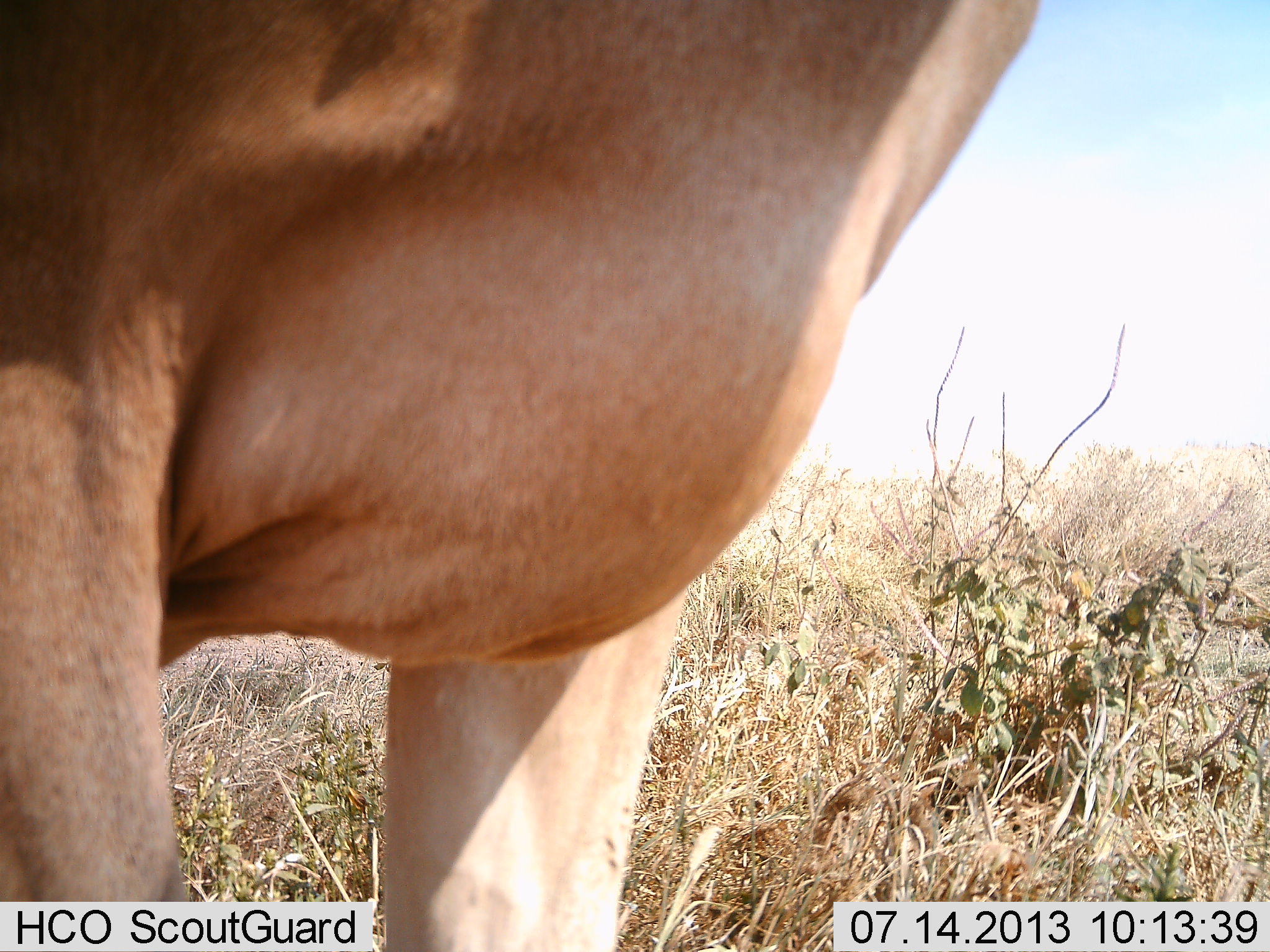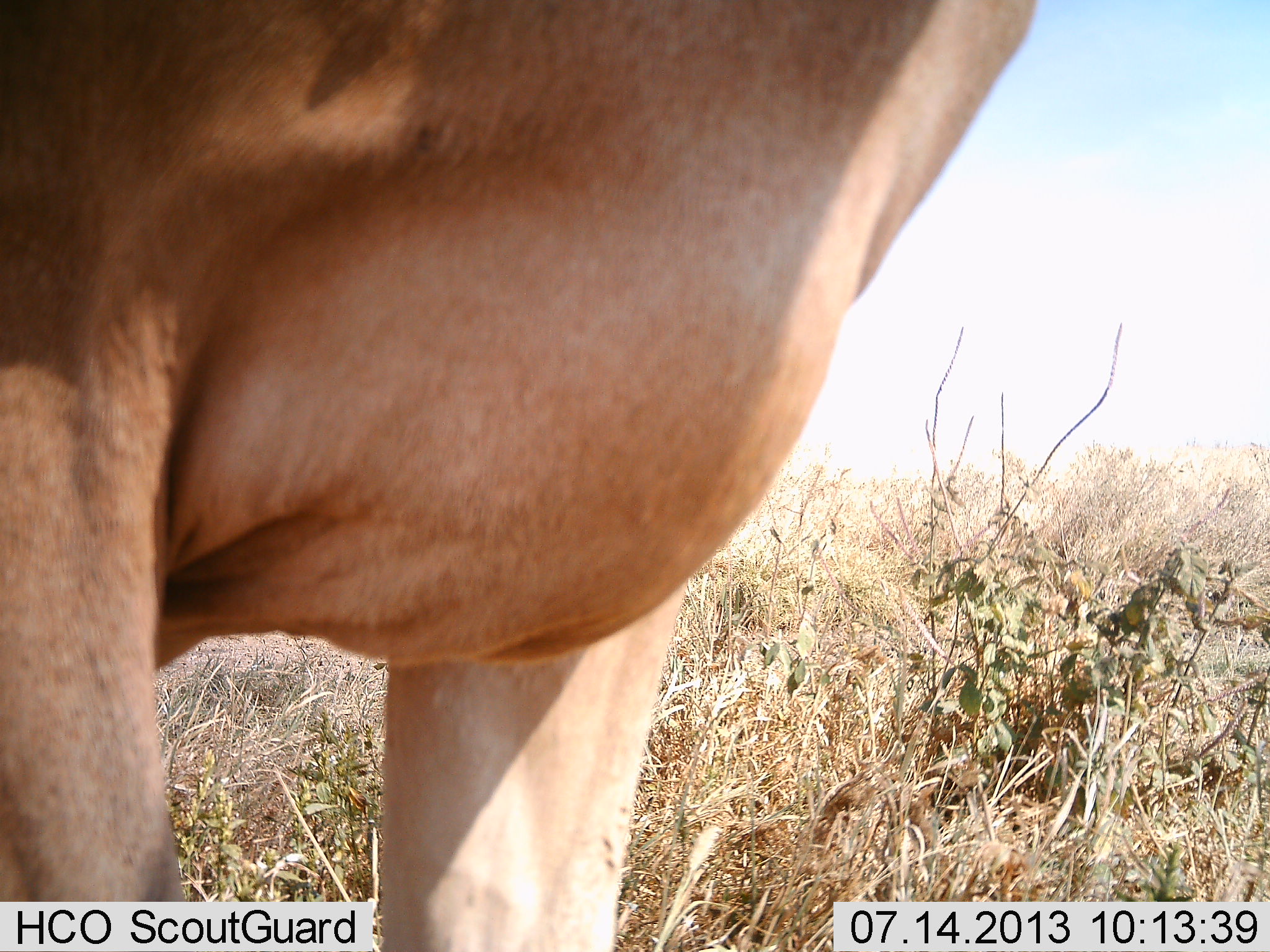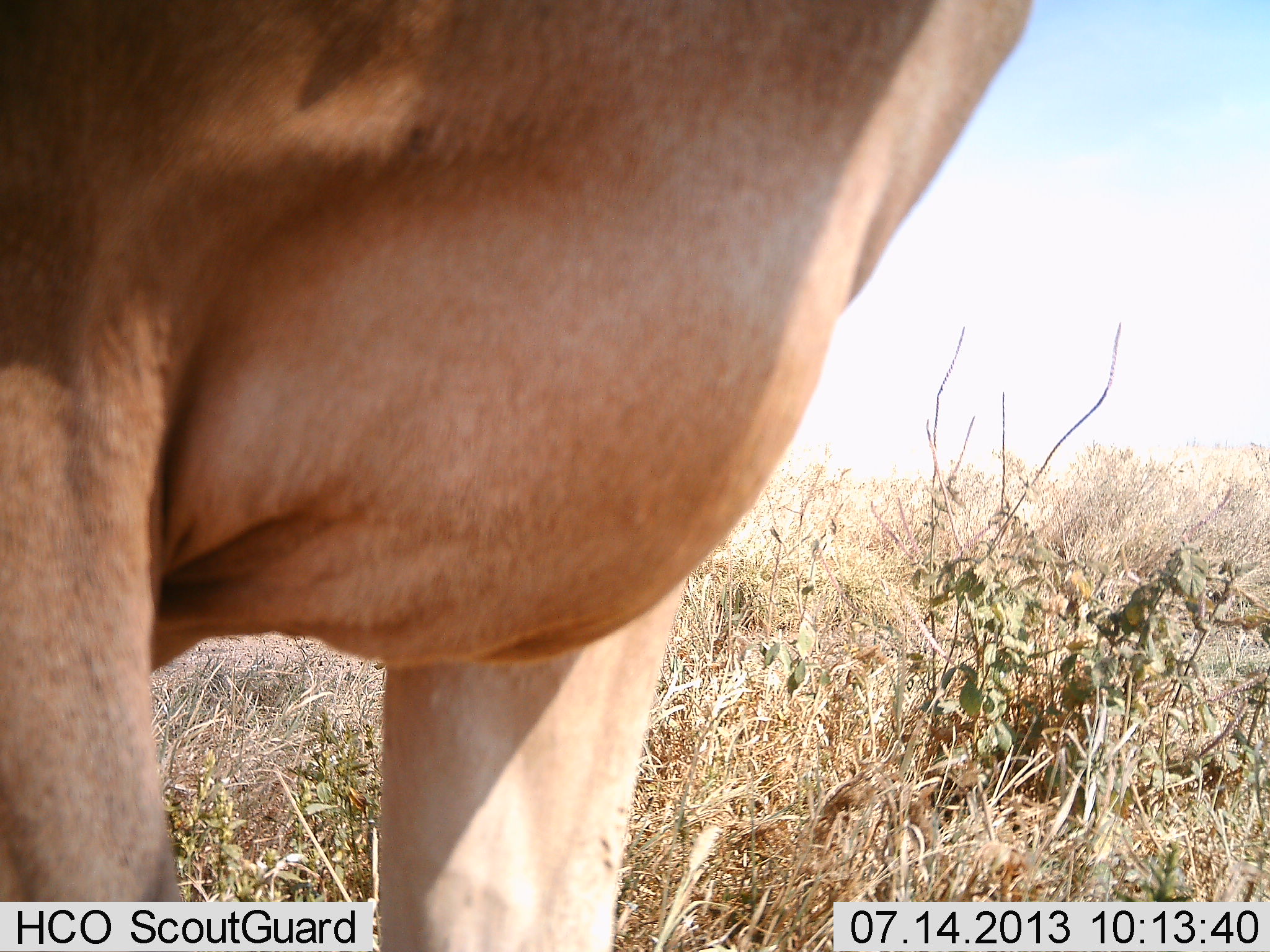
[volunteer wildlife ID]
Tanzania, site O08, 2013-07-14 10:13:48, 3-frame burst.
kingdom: Animalia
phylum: Chordata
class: Mammalia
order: Artiodactyla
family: Bovidae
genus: Alcelaphus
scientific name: Alcelaphus buselaphus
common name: hartebeest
Hartebeest (Alcelaphus buselaphus), count 1. Behavior (volunteer vote fractions): standing 100%, resting 0%, moving 0%, interacting 0%. Young present (vote fraction): 0%. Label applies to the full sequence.